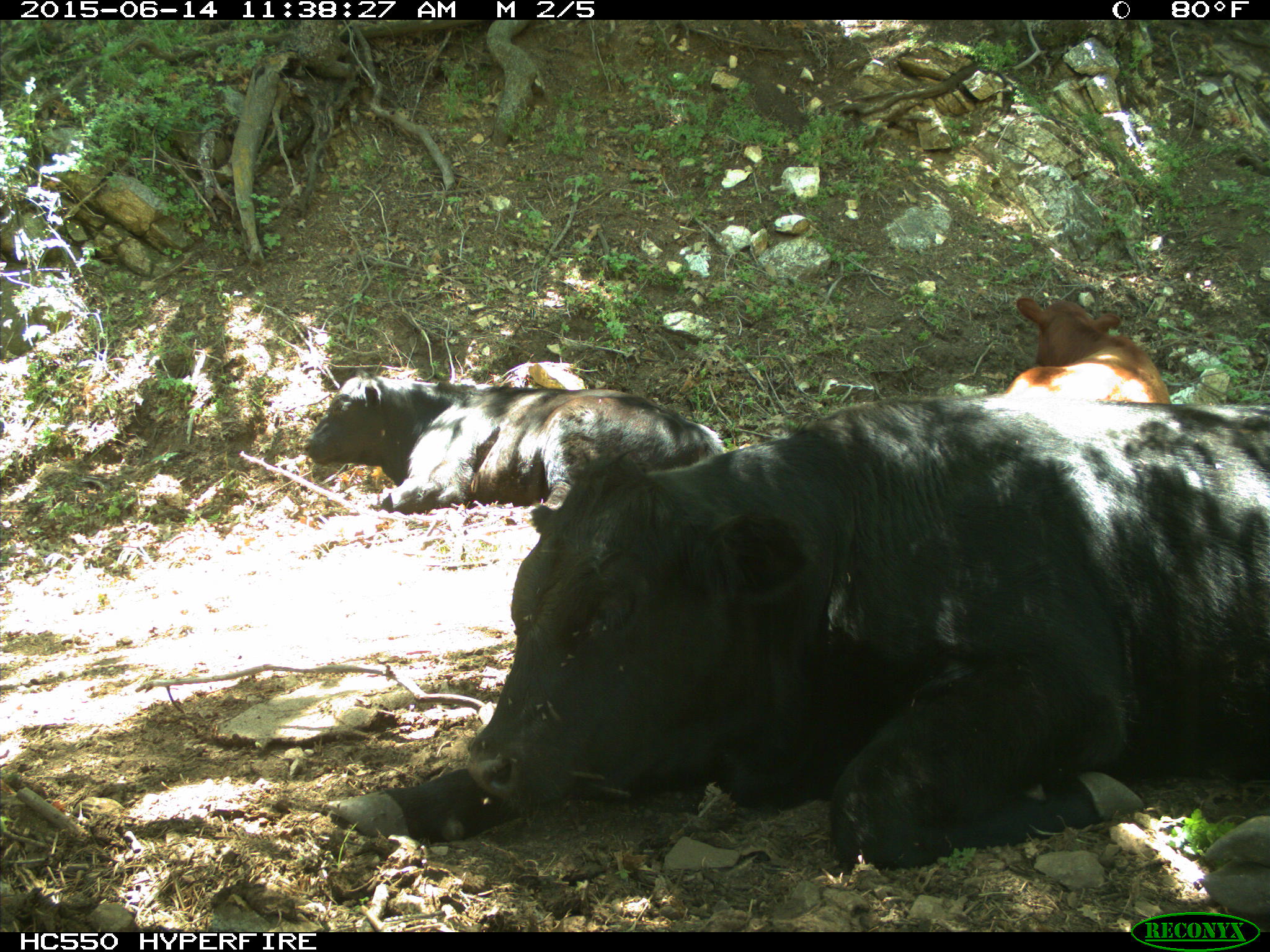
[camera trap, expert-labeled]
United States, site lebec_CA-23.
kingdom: Animalia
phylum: Chordata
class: Mammalia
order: Artiodactyla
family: Bovidae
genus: Bos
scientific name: Bos taurus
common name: domestic cow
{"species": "Bos taurus (domestic cow)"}